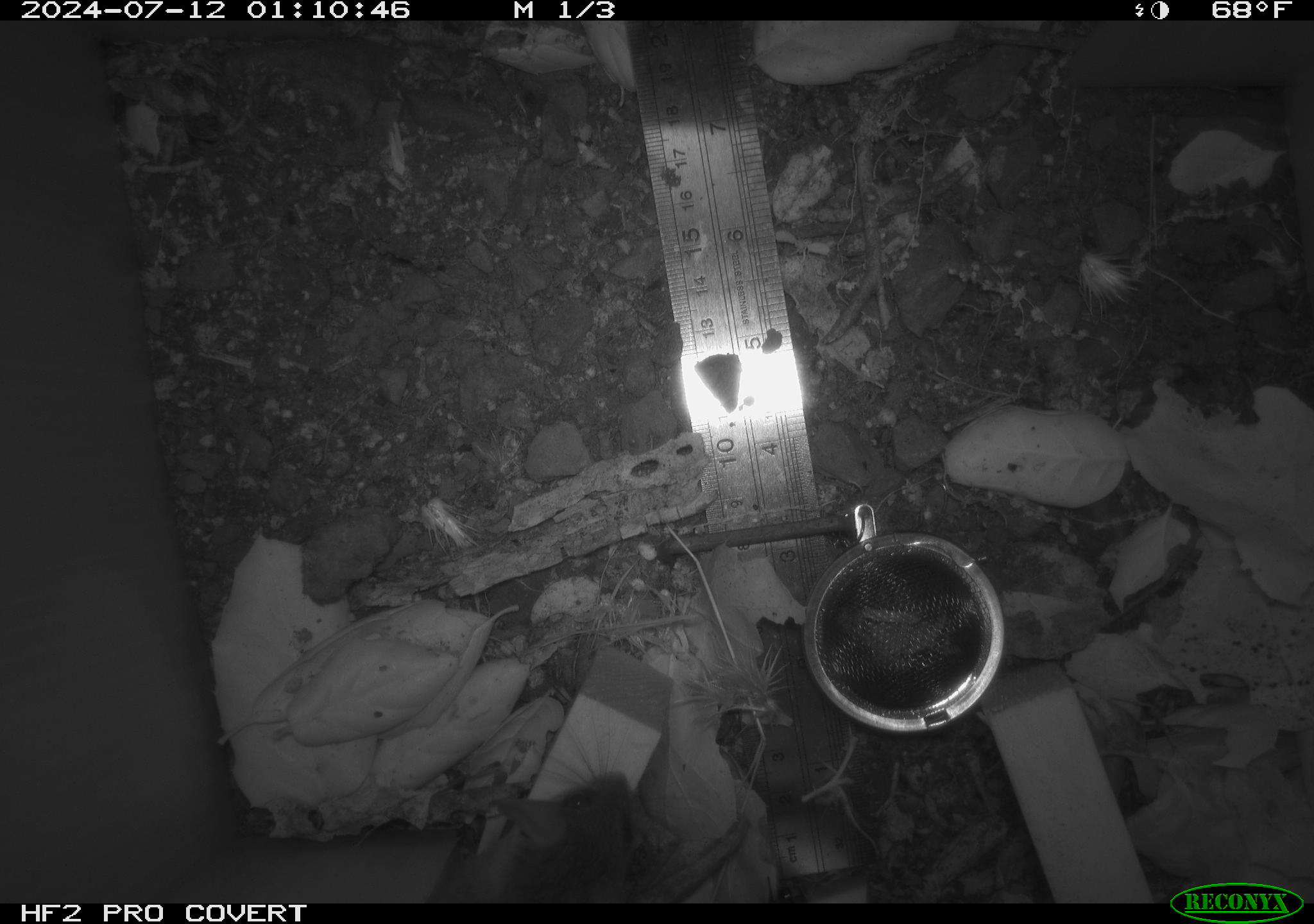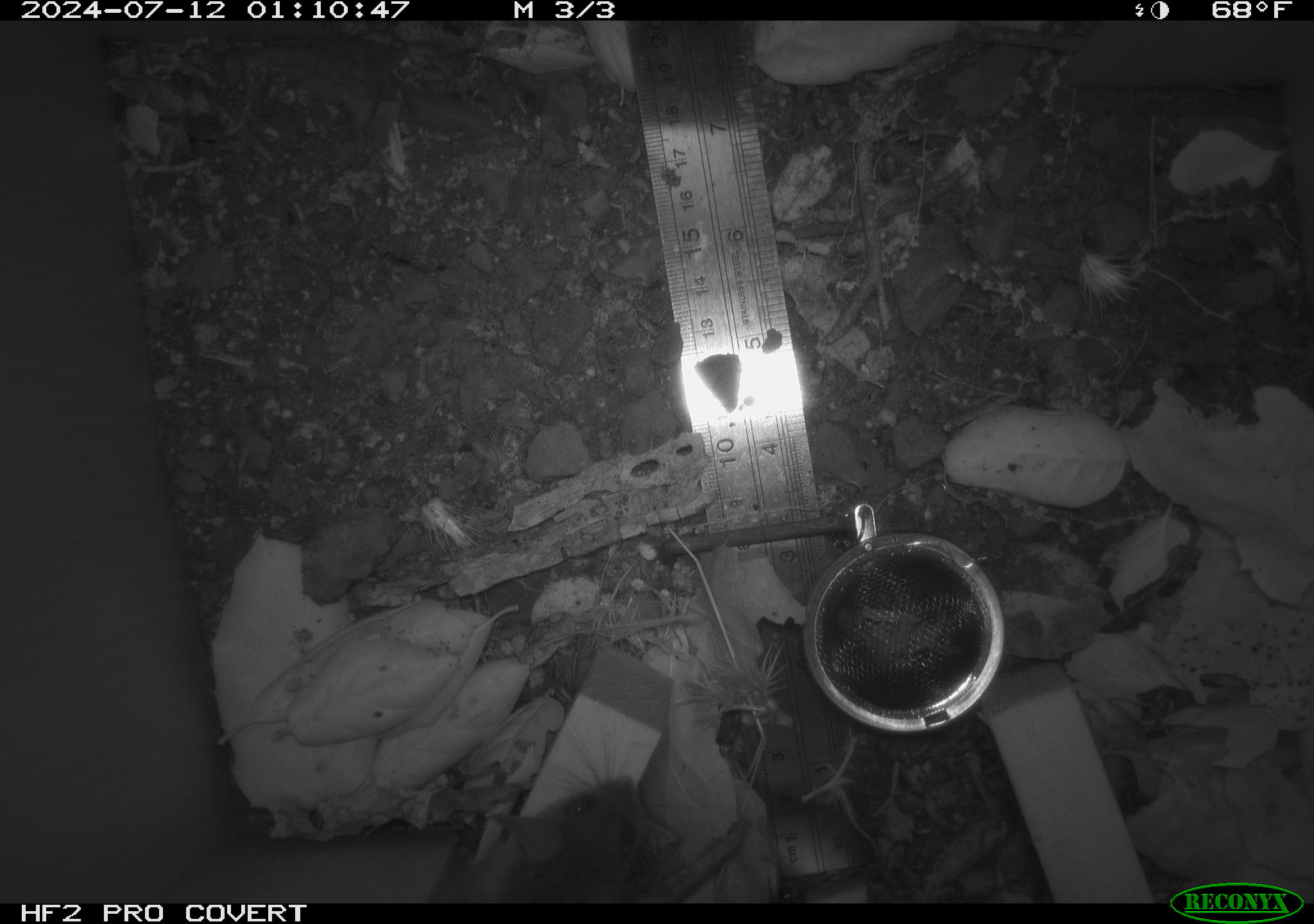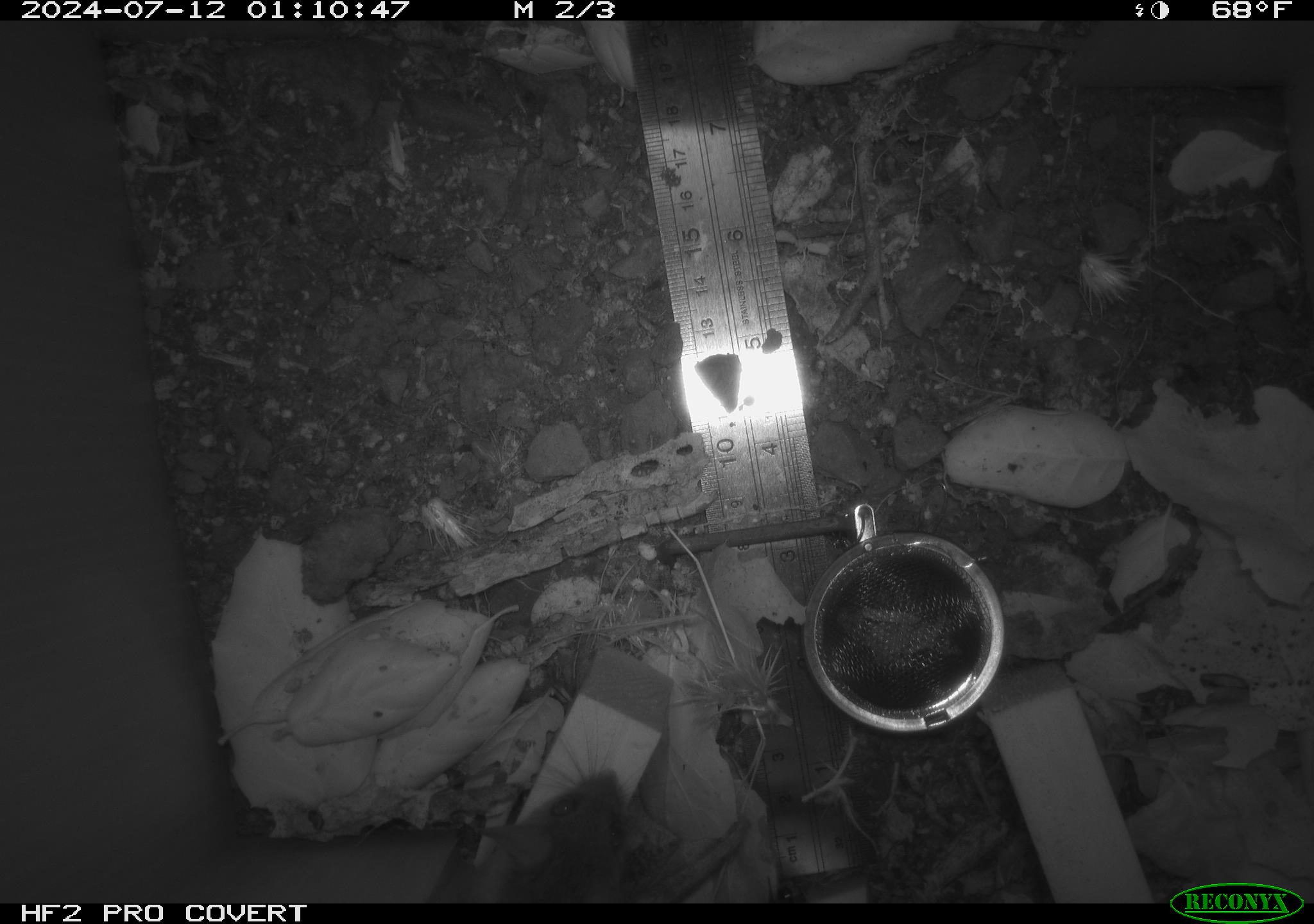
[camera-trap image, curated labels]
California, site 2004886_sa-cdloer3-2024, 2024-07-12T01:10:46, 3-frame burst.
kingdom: Animalia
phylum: Chordata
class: Mammalia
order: Rodentia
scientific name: Rodentia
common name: rodent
Rodent (Rodentia).